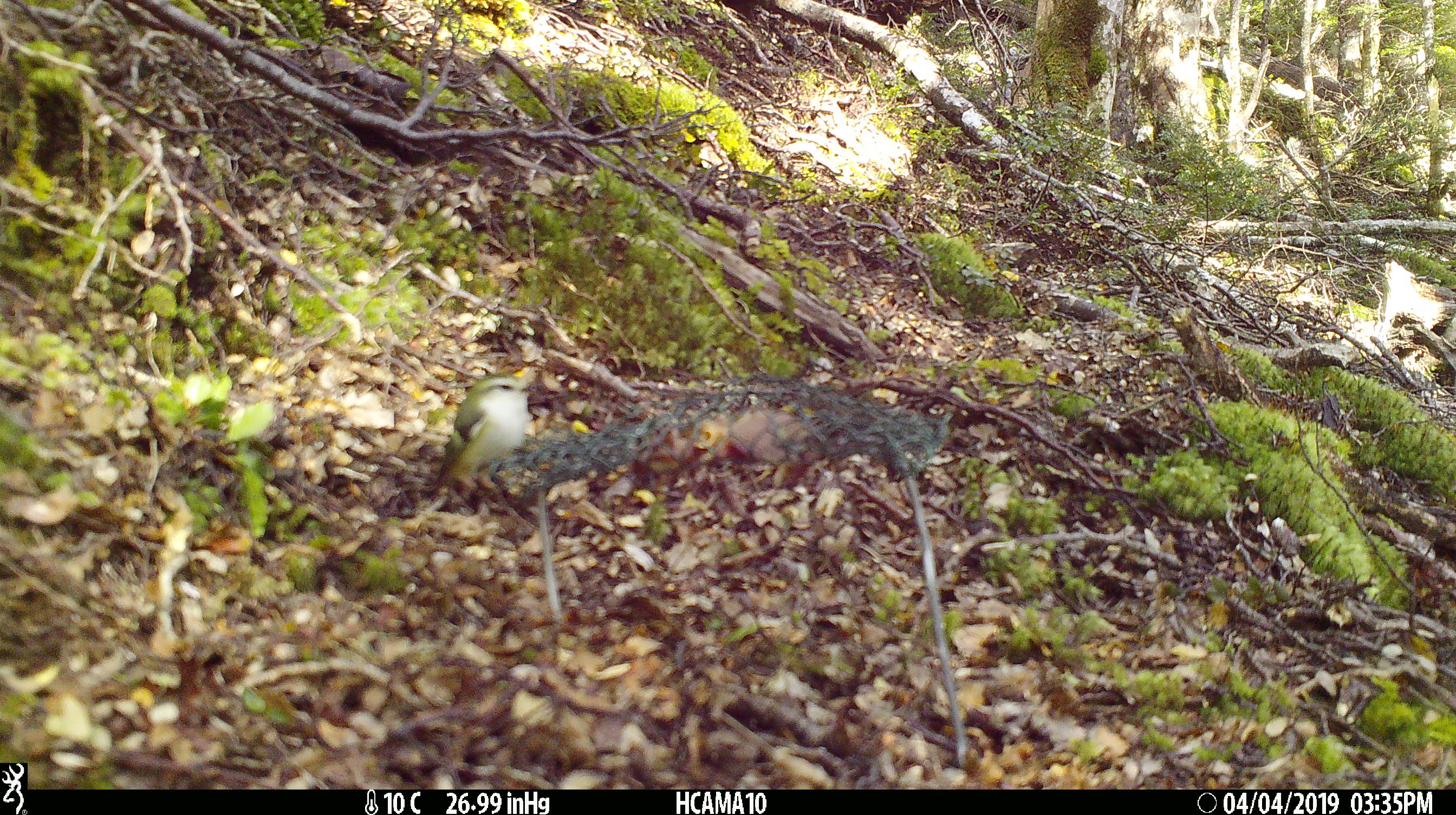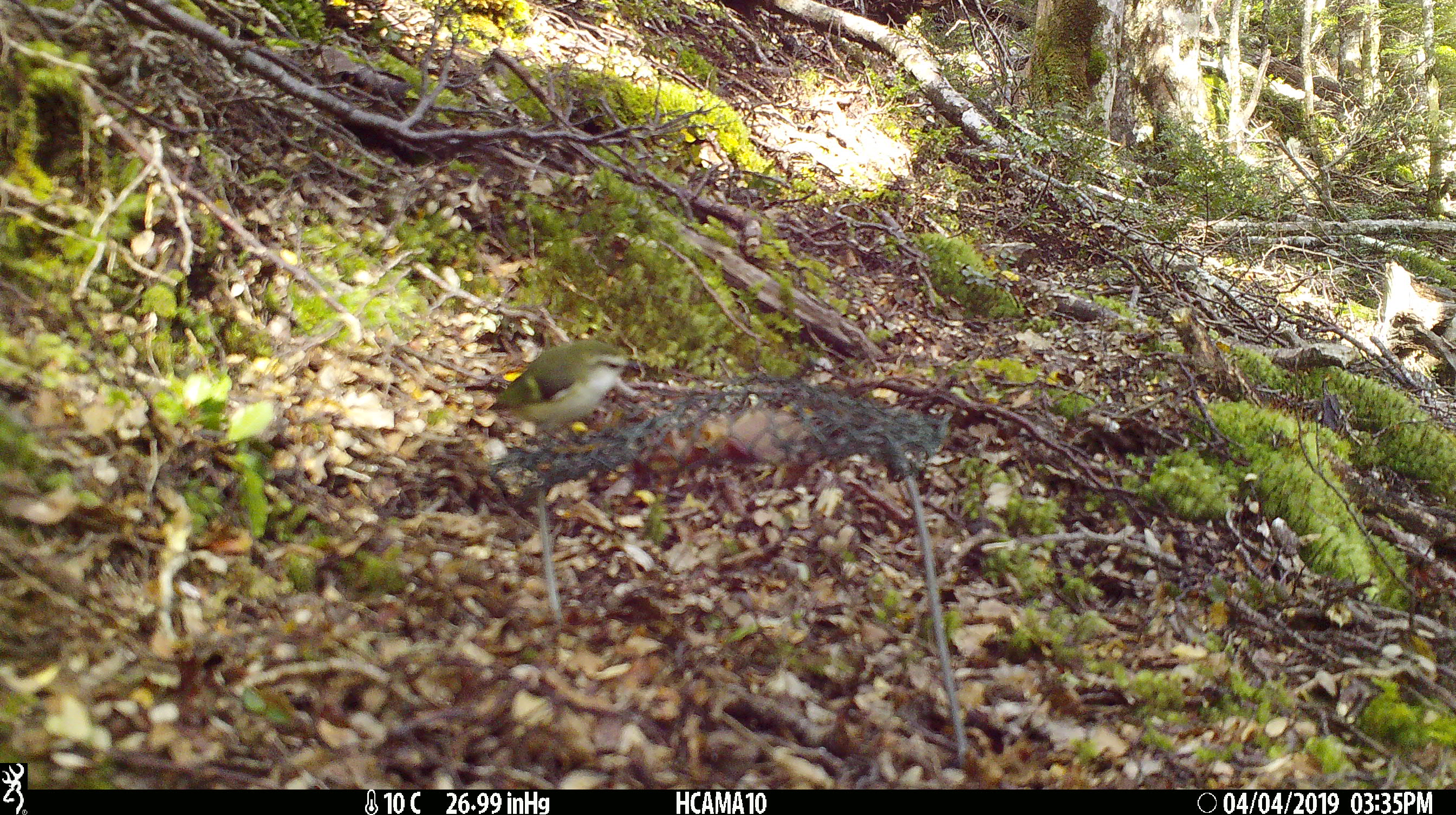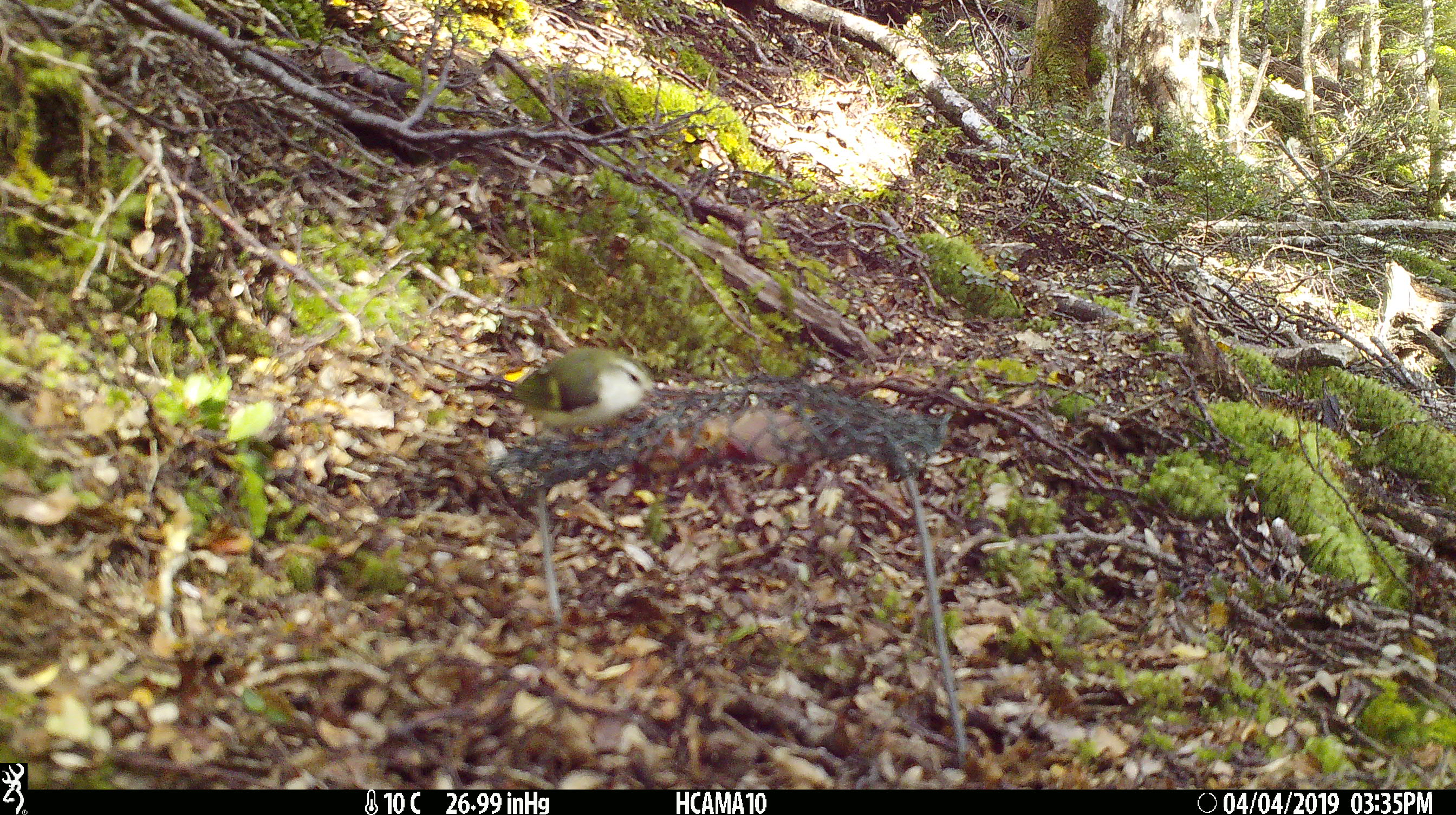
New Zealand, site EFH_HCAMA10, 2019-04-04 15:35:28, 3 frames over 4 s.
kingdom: Animalia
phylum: Chordata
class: Aves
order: Passeriformes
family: Acanthisittidae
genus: Acanthisitta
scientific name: Acanthisitta chloris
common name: rifleman